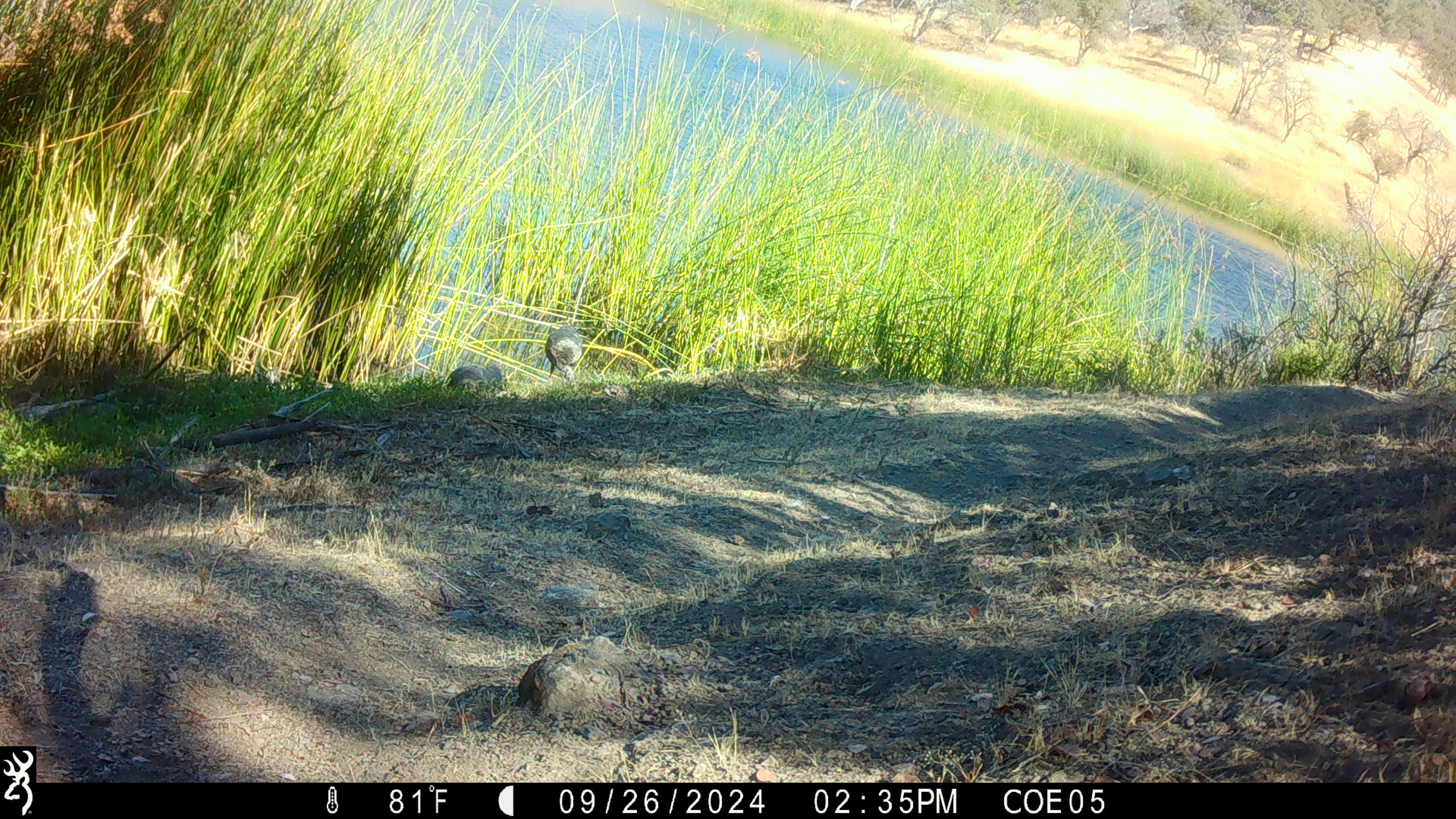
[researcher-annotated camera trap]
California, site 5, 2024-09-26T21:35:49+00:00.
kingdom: Animalia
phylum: Chordata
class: Aves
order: Galliformes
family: Phasianidae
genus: Meleagris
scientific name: Meleagris gallopavo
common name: turkey